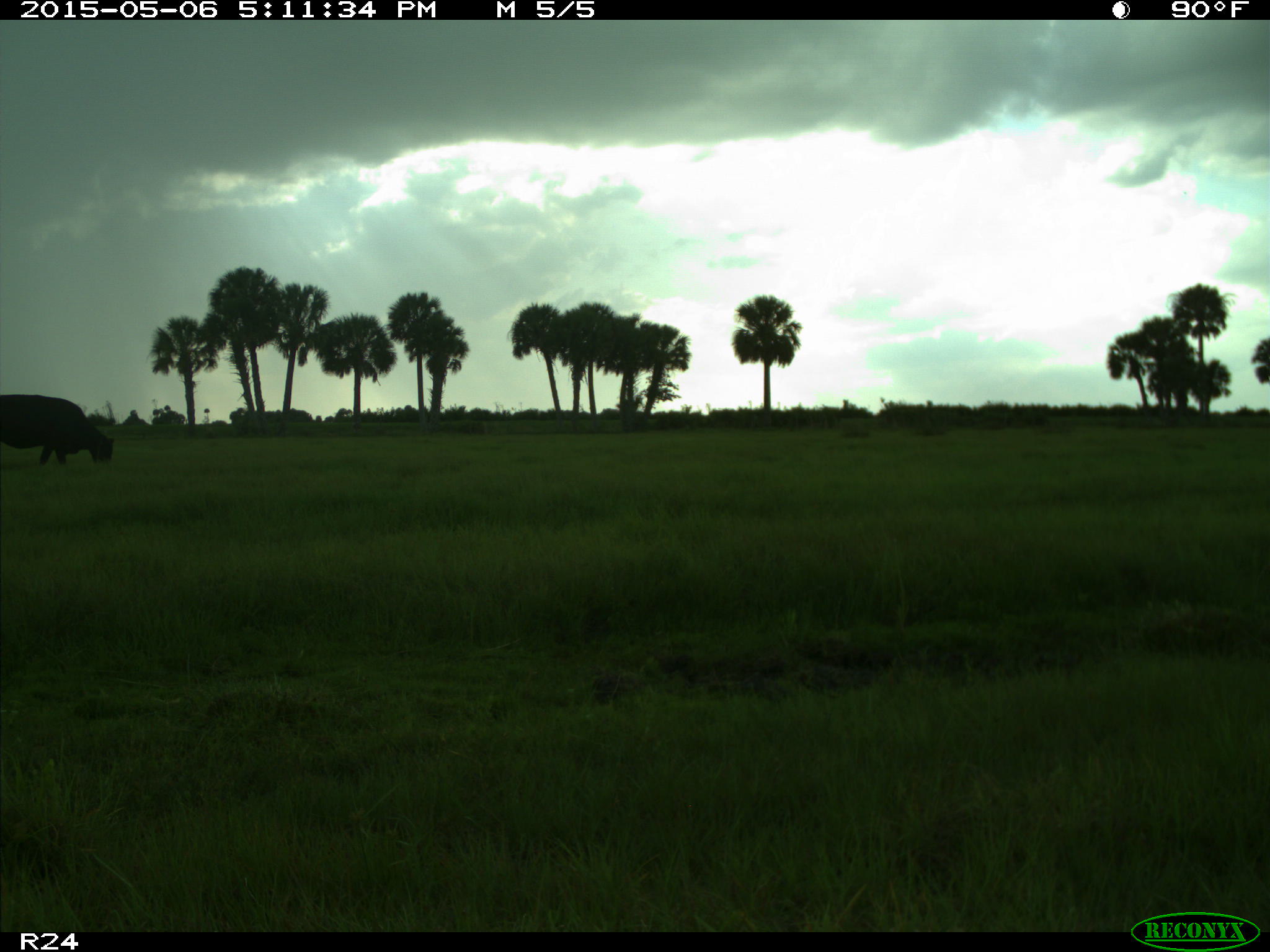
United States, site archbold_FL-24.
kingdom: Animalia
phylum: Chordata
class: Mammalia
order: Artiodactyla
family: Bovidae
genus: Bos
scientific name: Bos taurus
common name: domestic cow